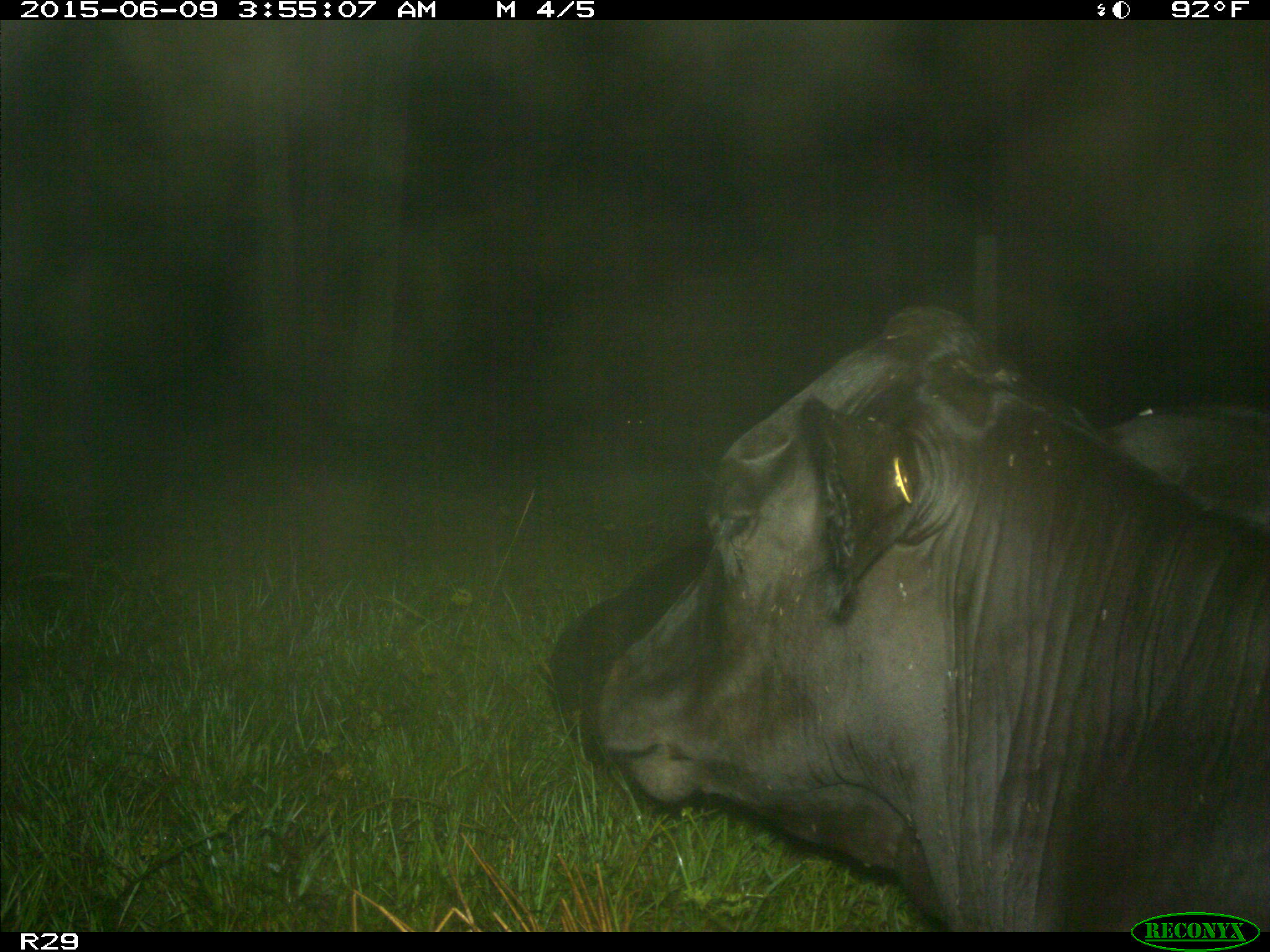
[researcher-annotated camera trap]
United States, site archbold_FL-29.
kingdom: Animalia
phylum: Chordata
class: Mammalia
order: Artiodactyla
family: Bovidae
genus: Bos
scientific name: Bos taurus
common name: domestic cow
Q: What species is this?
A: Bos taurus (domestic cow).